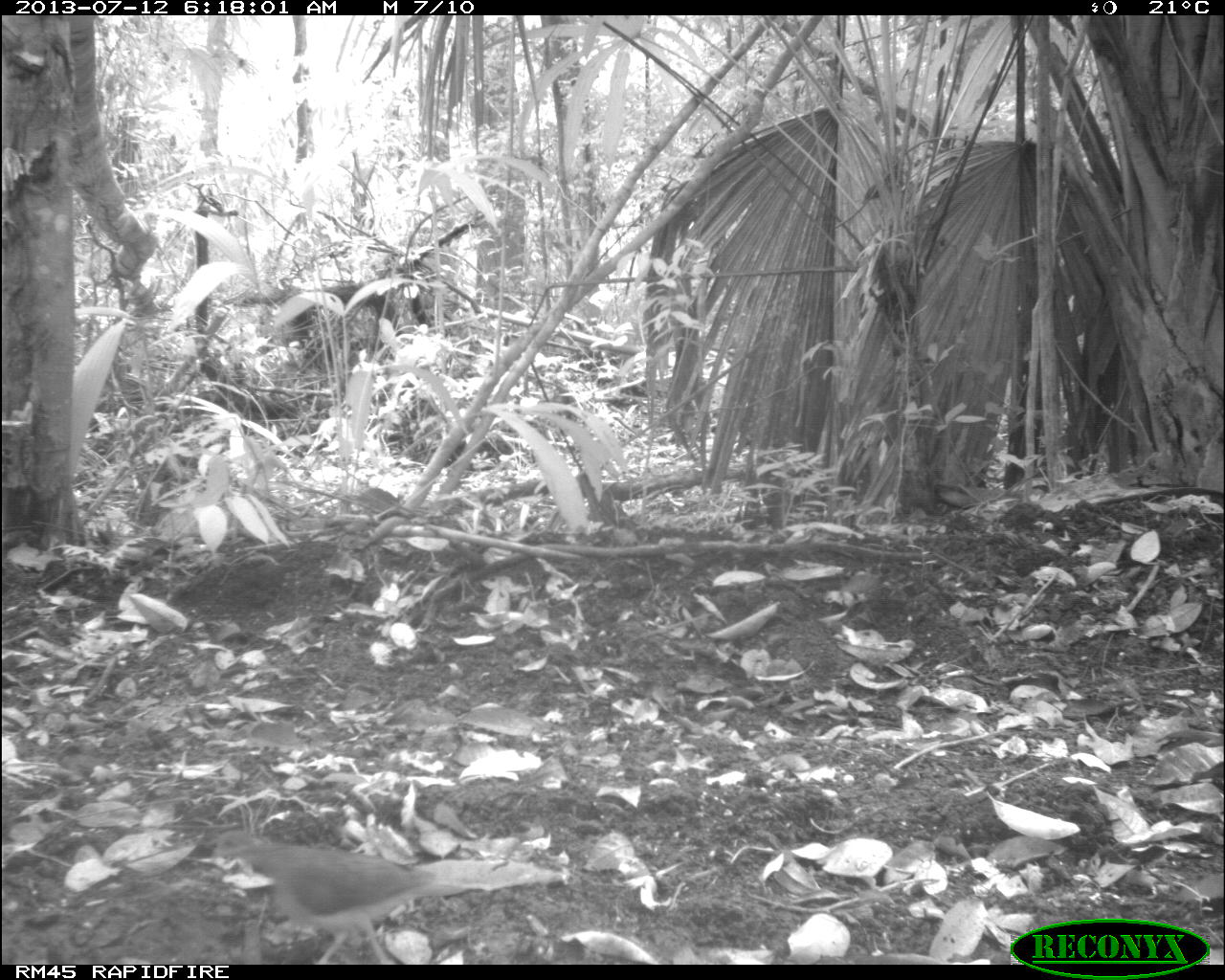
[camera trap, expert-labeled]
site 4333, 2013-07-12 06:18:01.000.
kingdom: Animalia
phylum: Chordata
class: Aves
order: Columbiformes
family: Columbidae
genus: Geotrygon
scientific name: Geotrygon montana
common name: ruddy quail-dove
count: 1